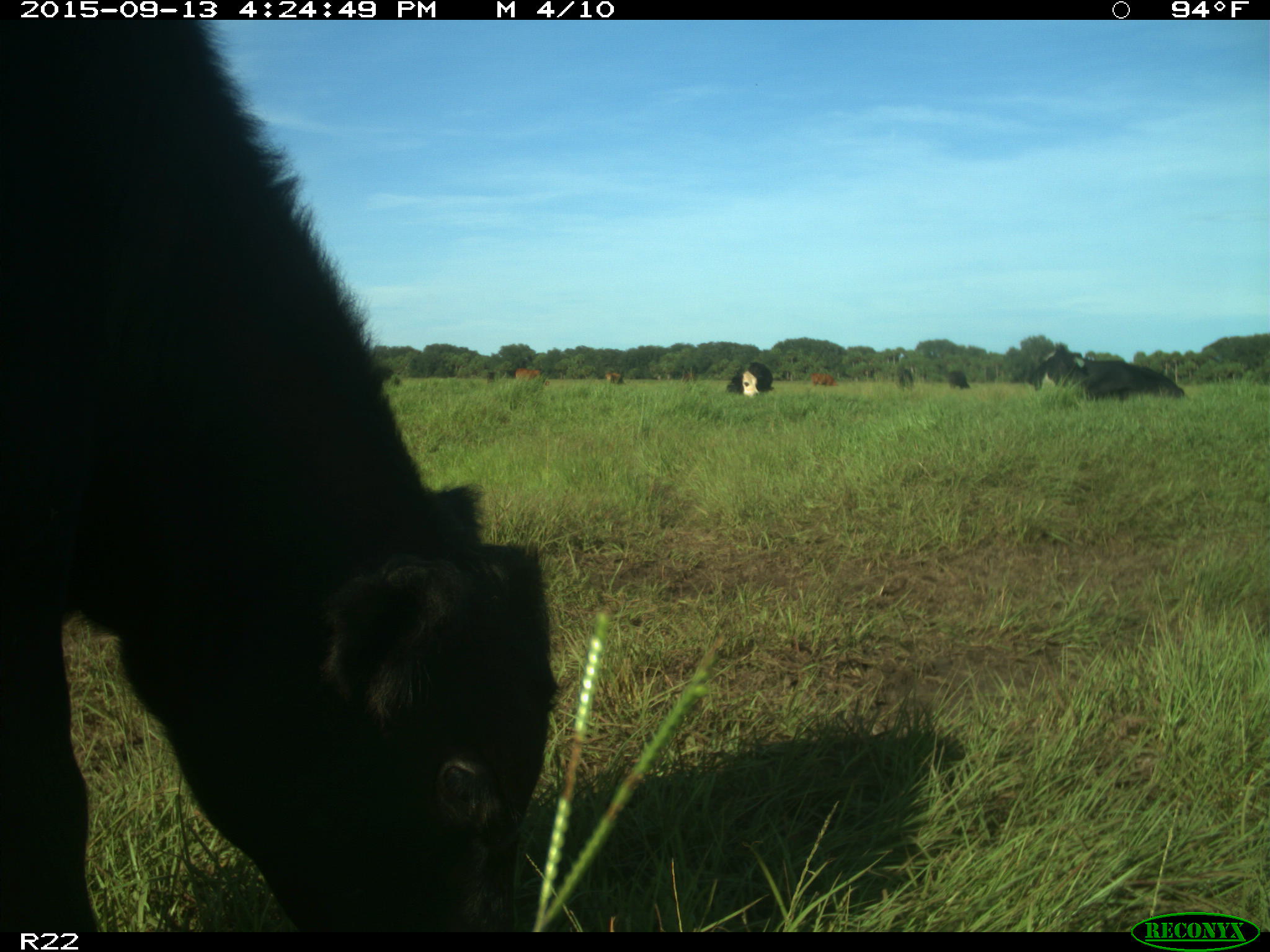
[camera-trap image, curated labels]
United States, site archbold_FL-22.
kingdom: Animalia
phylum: Chordata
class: Mammalia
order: Artiodactyla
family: Bovidae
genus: Bos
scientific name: Bos taurus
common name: domestic cow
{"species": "Bos taurus (domestic cow)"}